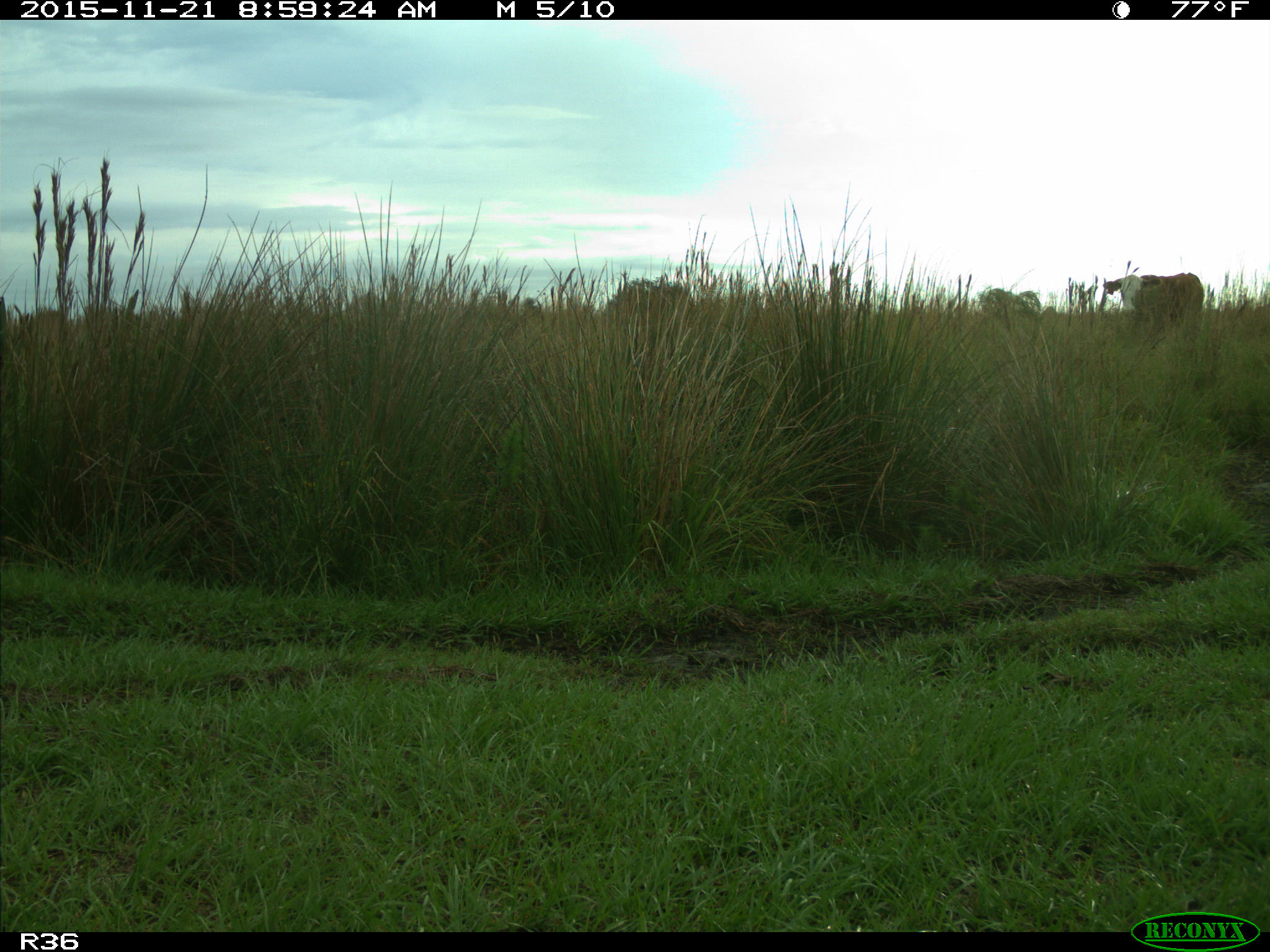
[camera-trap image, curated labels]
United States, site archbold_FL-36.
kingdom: Animalia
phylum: Chordata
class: Mammalia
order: Artiodactyla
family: Bovidae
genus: Bos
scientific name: Bos taurus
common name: domestic cow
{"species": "Bos taurus (domestic cow)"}